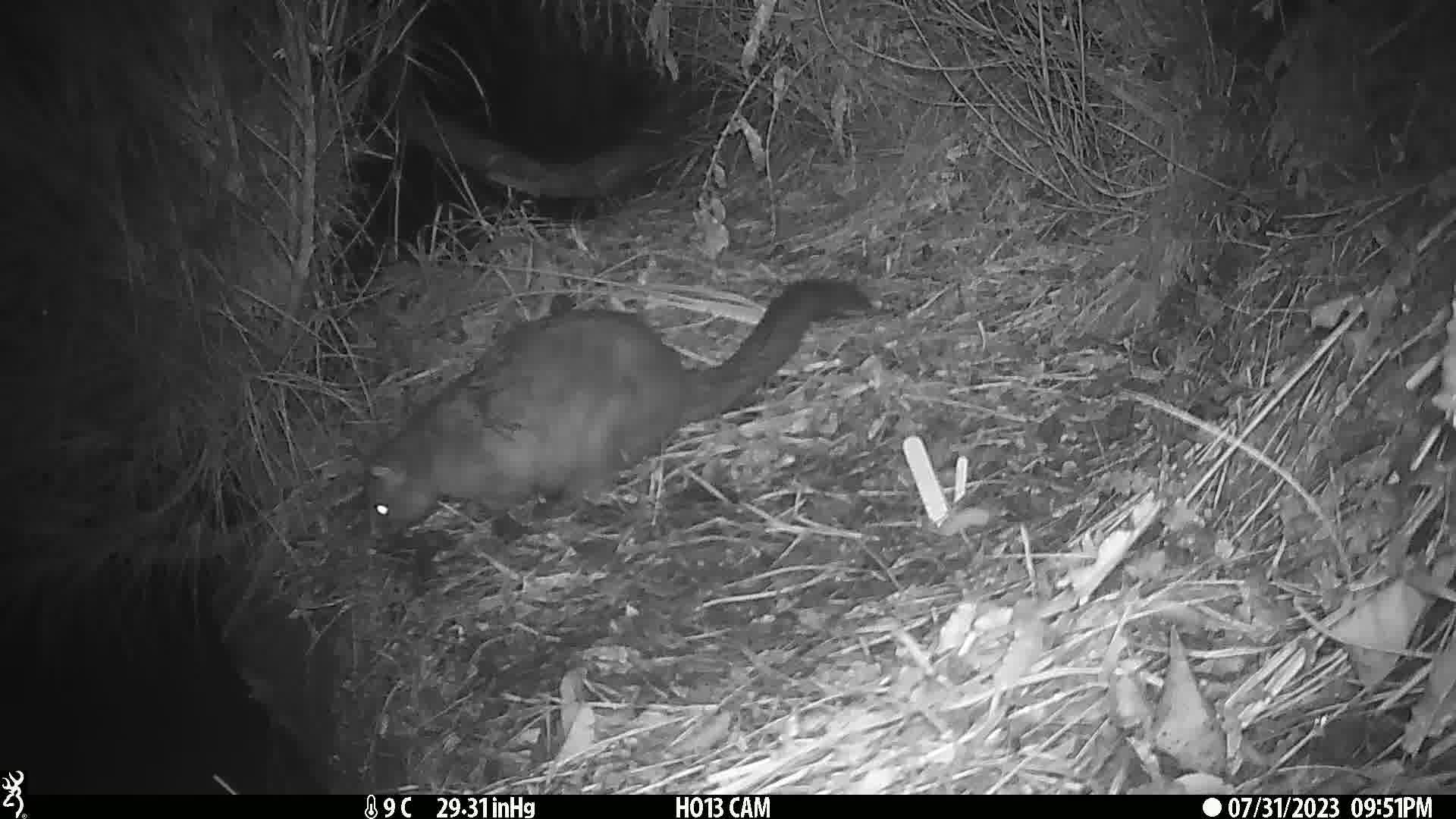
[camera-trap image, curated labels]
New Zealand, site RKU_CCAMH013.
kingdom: Animalia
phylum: Chordata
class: Mammalia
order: Diprotodontia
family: Phalangeridae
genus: Trichosurus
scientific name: Trichosurus vulpecula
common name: common brushtail possum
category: possum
Possum (common brushtail possum) (Trichosurus vulpecula).